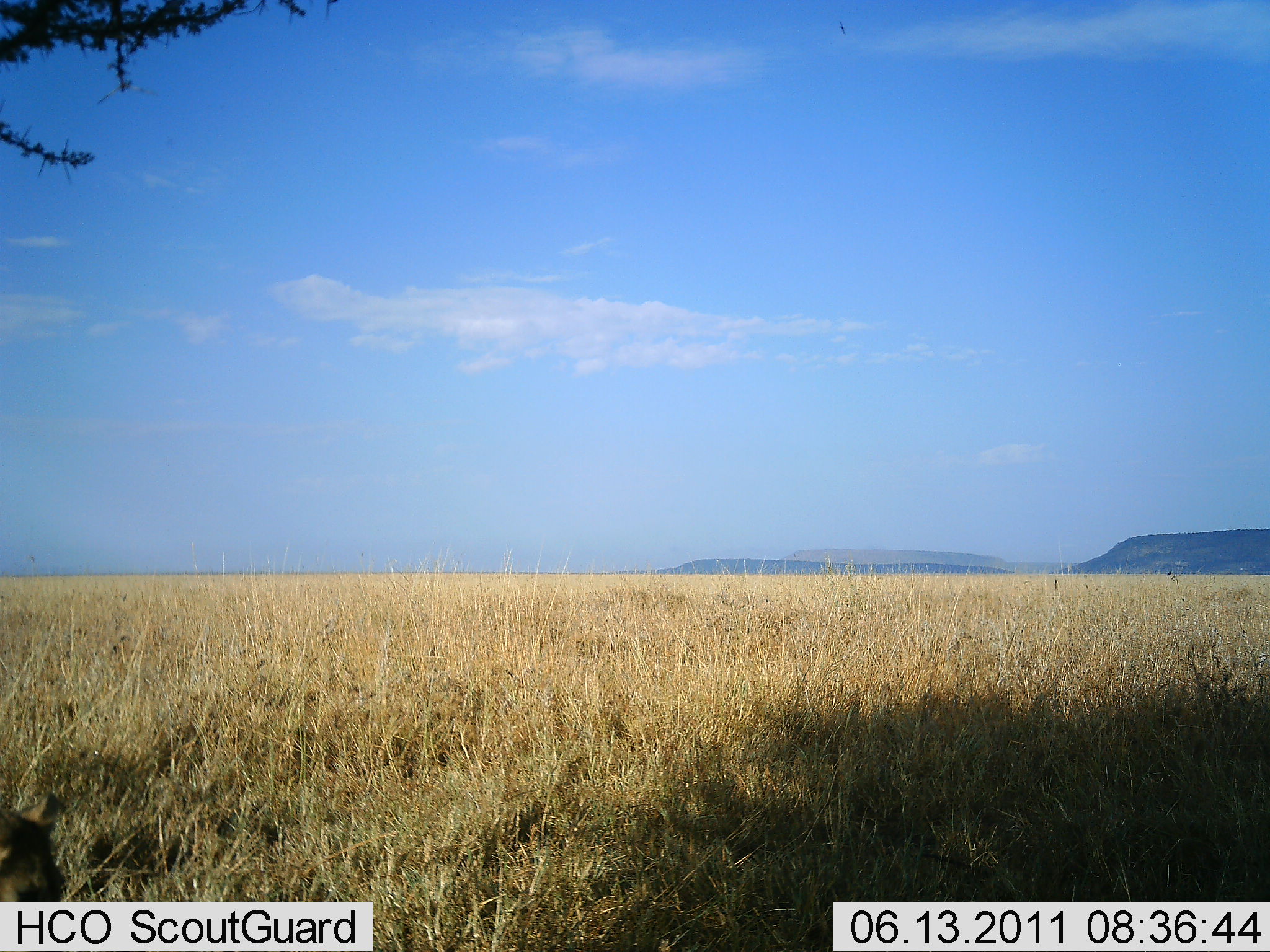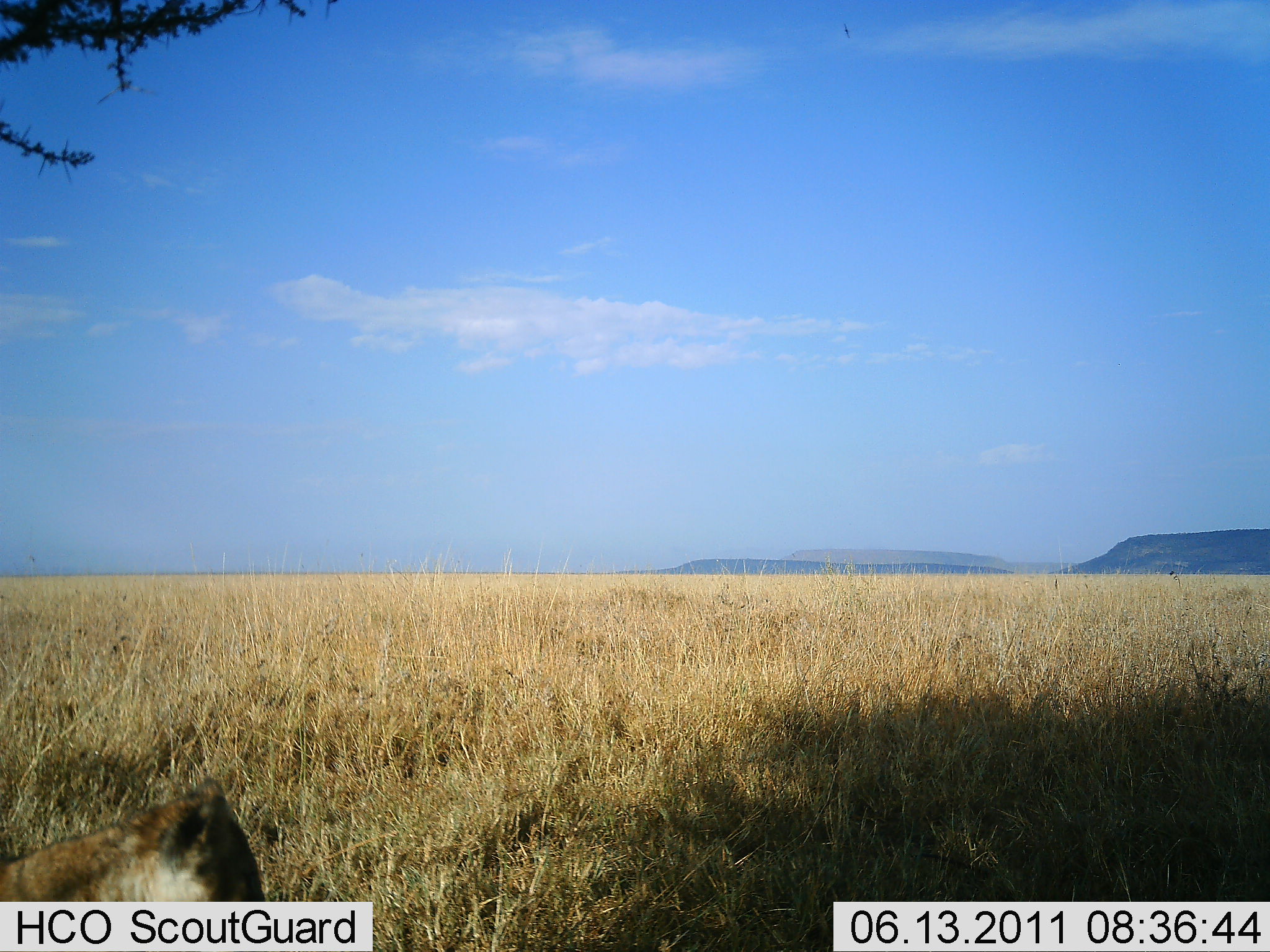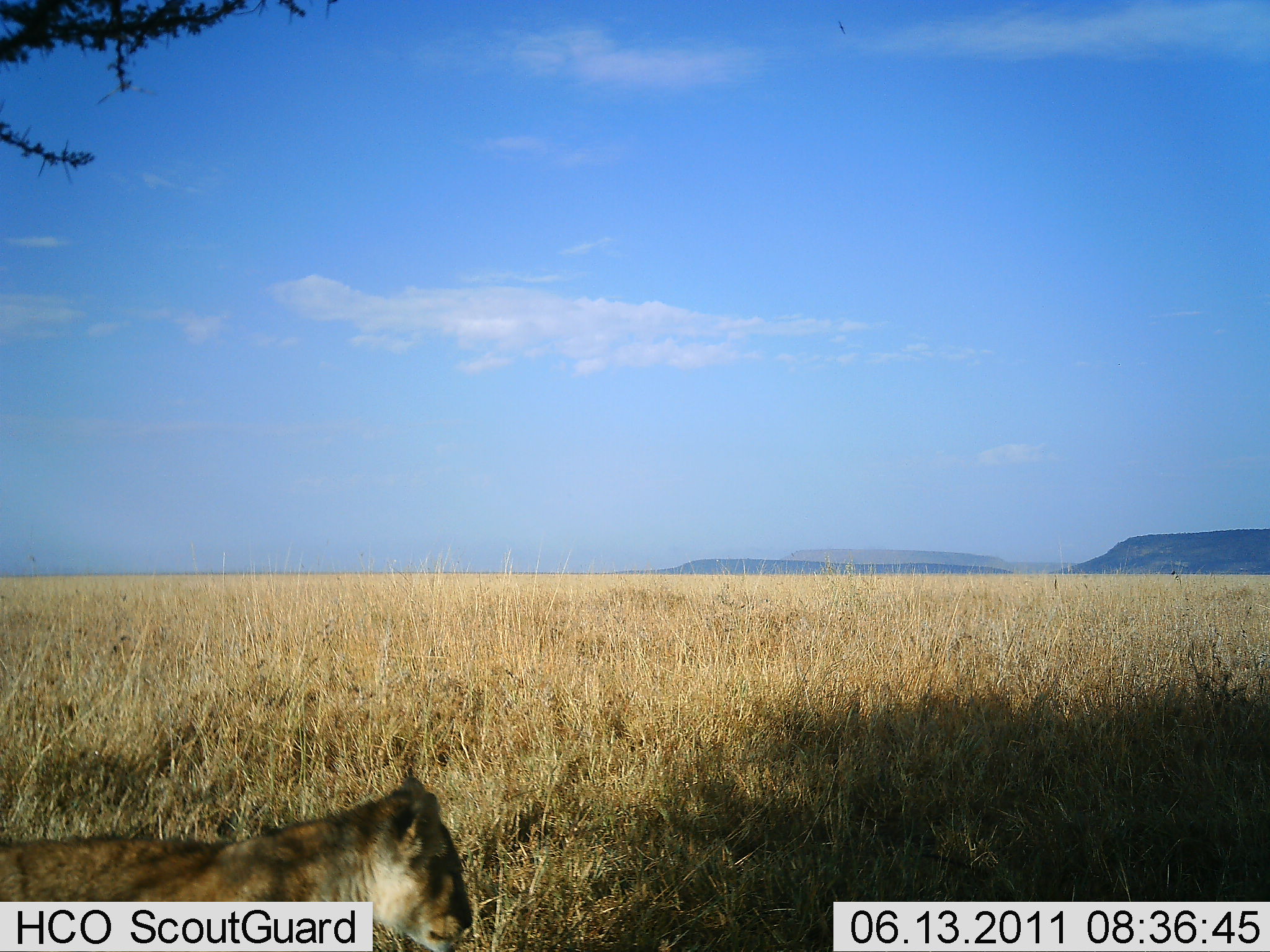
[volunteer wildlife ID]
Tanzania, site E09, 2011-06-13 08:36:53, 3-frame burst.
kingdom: Animalia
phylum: Chordata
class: Mammalia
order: Carnivora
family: Felidae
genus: Panthera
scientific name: Panthera leo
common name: lion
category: lionfemale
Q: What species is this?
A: Lionfemale (lion) (Panthera leo).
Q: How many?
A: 1.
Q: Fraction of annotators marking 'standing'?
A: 0%.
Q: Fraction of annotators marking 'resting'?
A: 8%.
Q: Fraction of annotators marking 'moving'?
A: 100%.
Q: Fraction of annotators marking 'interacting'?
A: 0%.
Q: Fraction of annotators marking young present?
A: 25%.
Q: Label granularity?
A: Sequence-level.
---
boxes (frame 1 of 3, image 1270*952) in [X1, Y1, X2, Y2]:
animal: [0, 793, 69, 901]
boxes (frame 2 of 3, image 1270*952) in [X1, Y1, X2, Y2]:
animal: [0, 777, 267, 901]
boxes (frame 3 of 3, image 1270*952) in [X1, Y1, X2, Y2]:
animal: [0, 774, 473, 951]